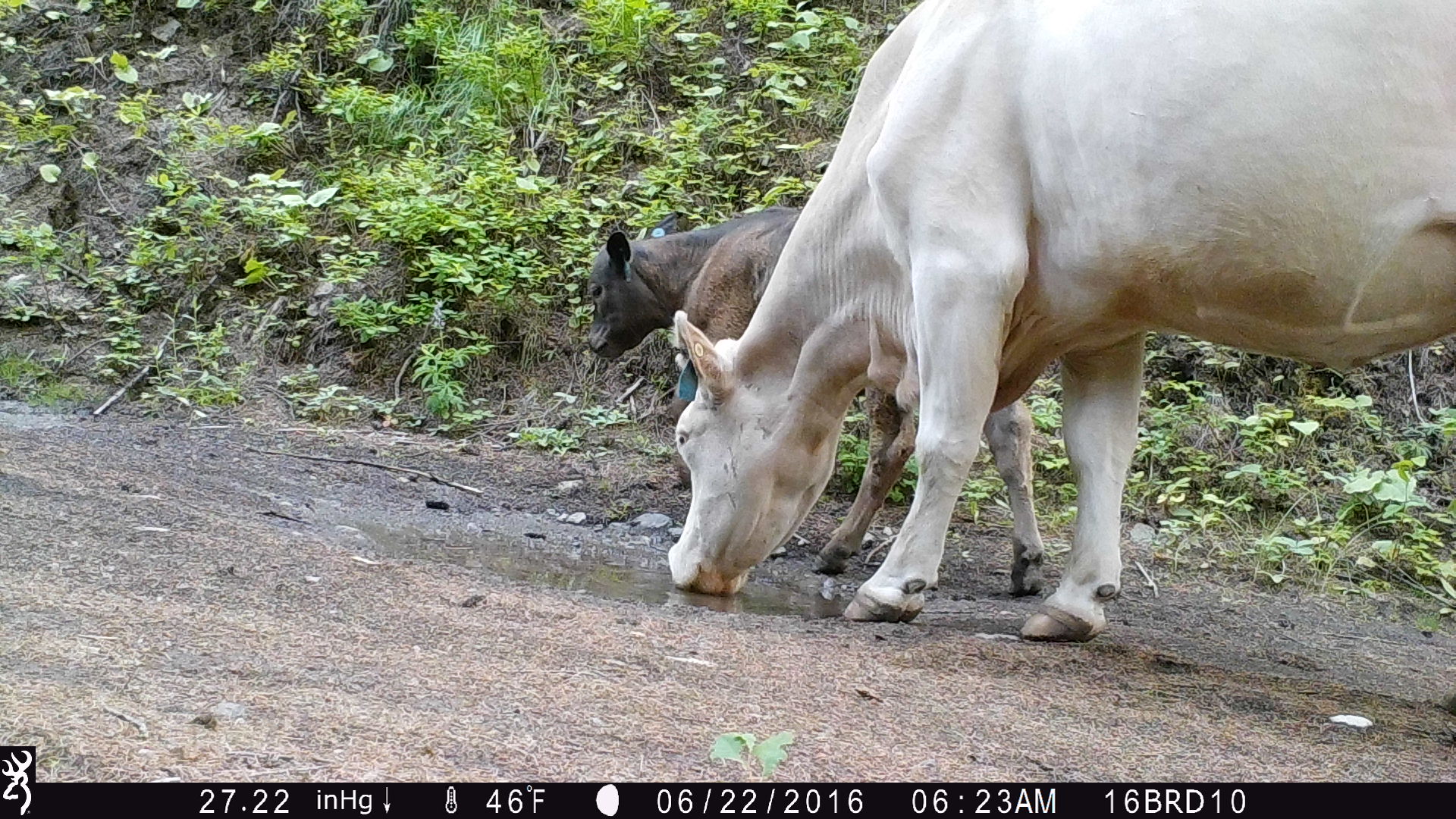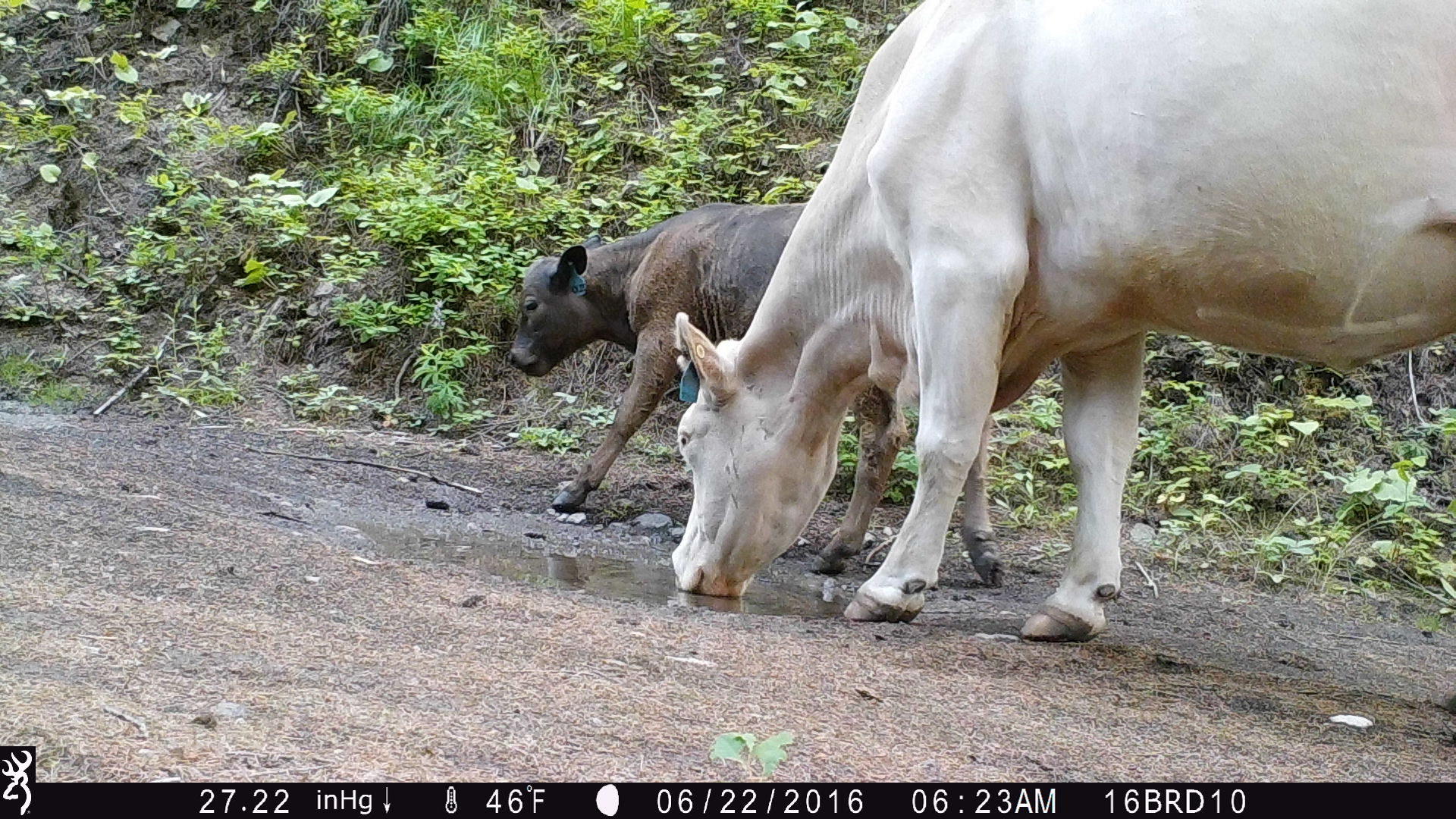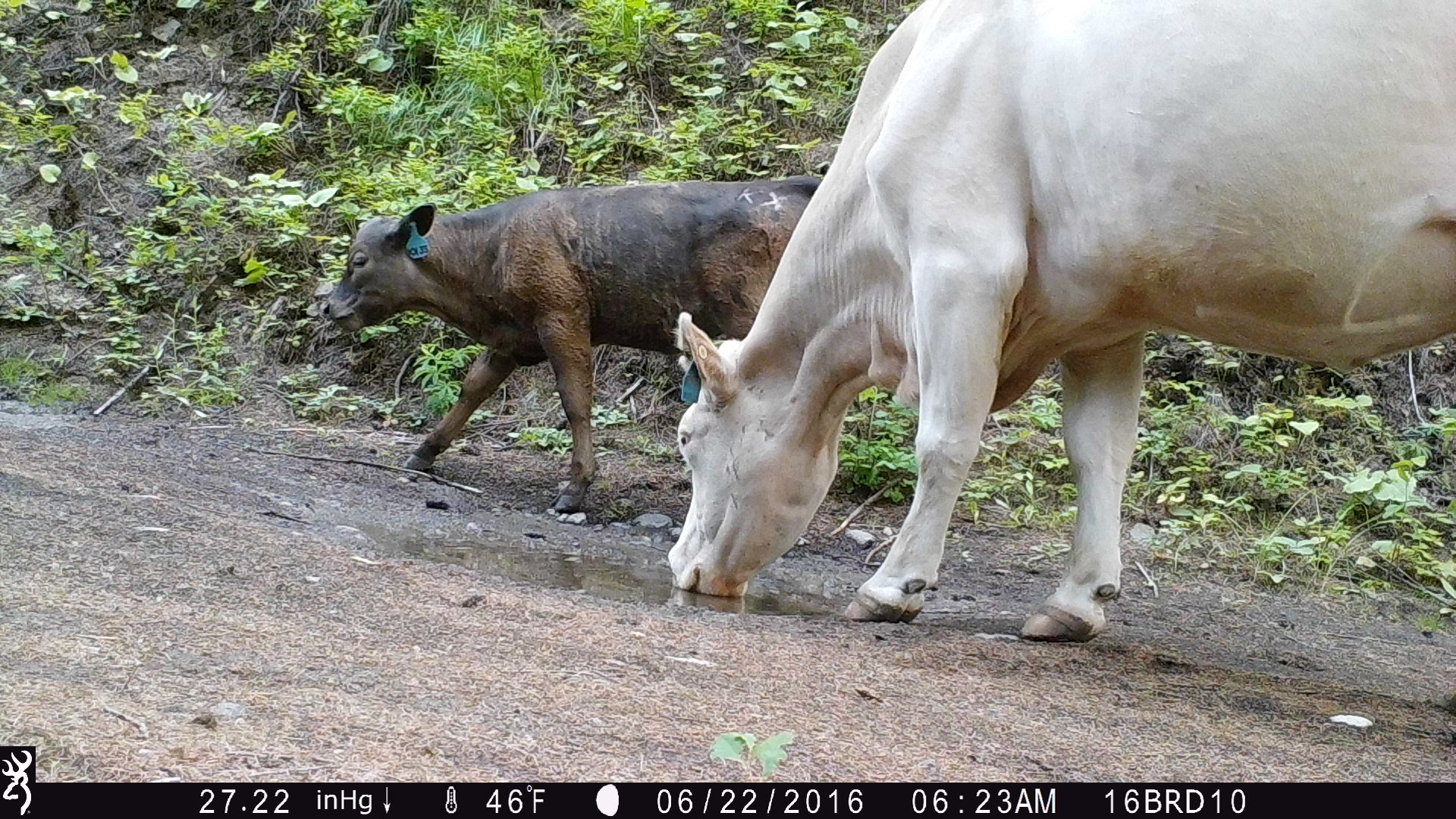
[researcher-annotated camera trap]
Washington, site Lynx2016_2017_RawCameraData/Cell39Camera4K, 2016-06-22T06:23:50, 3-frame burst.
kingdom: Animalia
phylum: Chordata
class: Mammalia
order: Artiodactyla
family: Bovidae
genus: Bos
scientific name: Bos taurus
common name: domestic cattle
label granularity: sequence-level